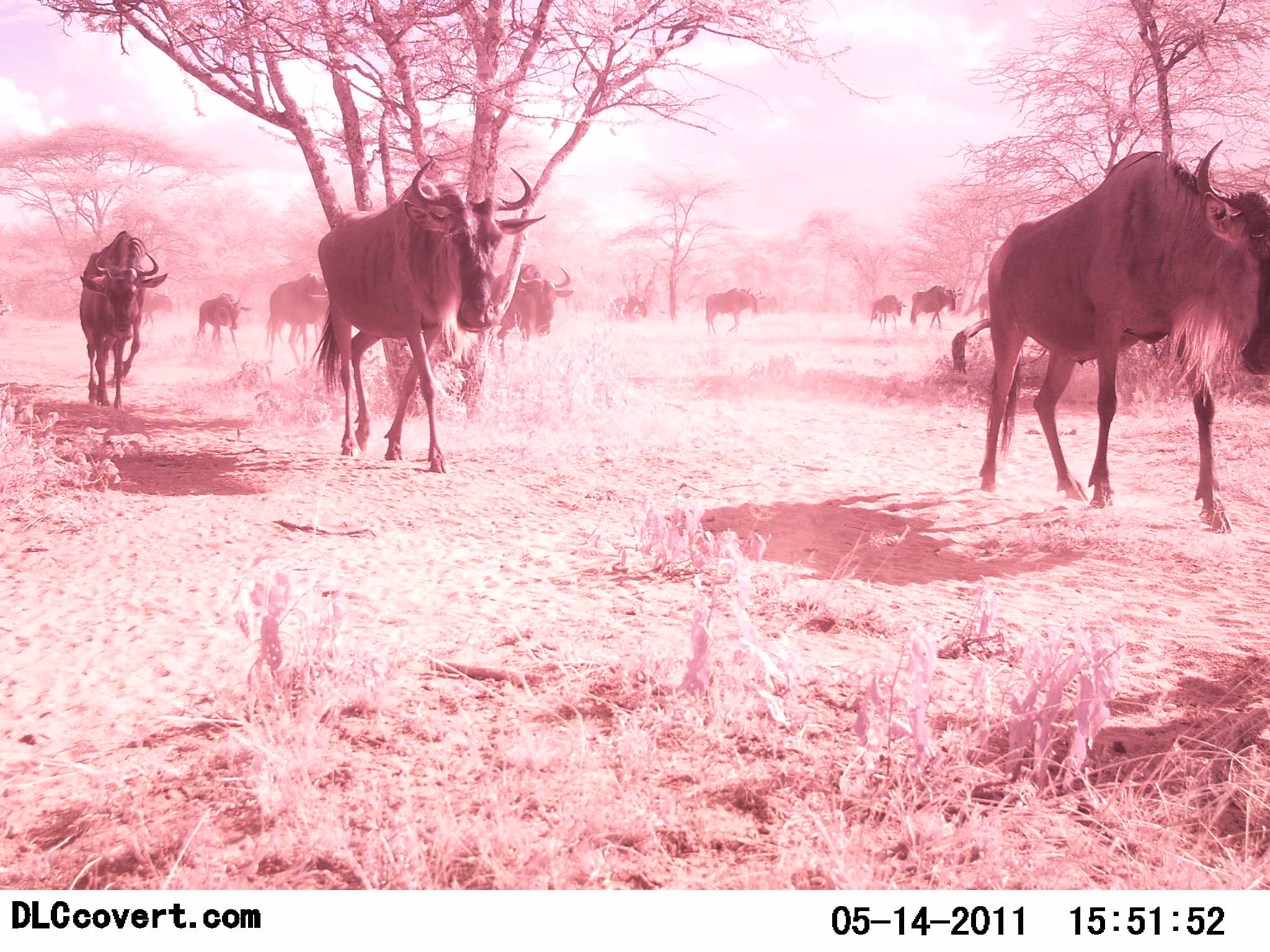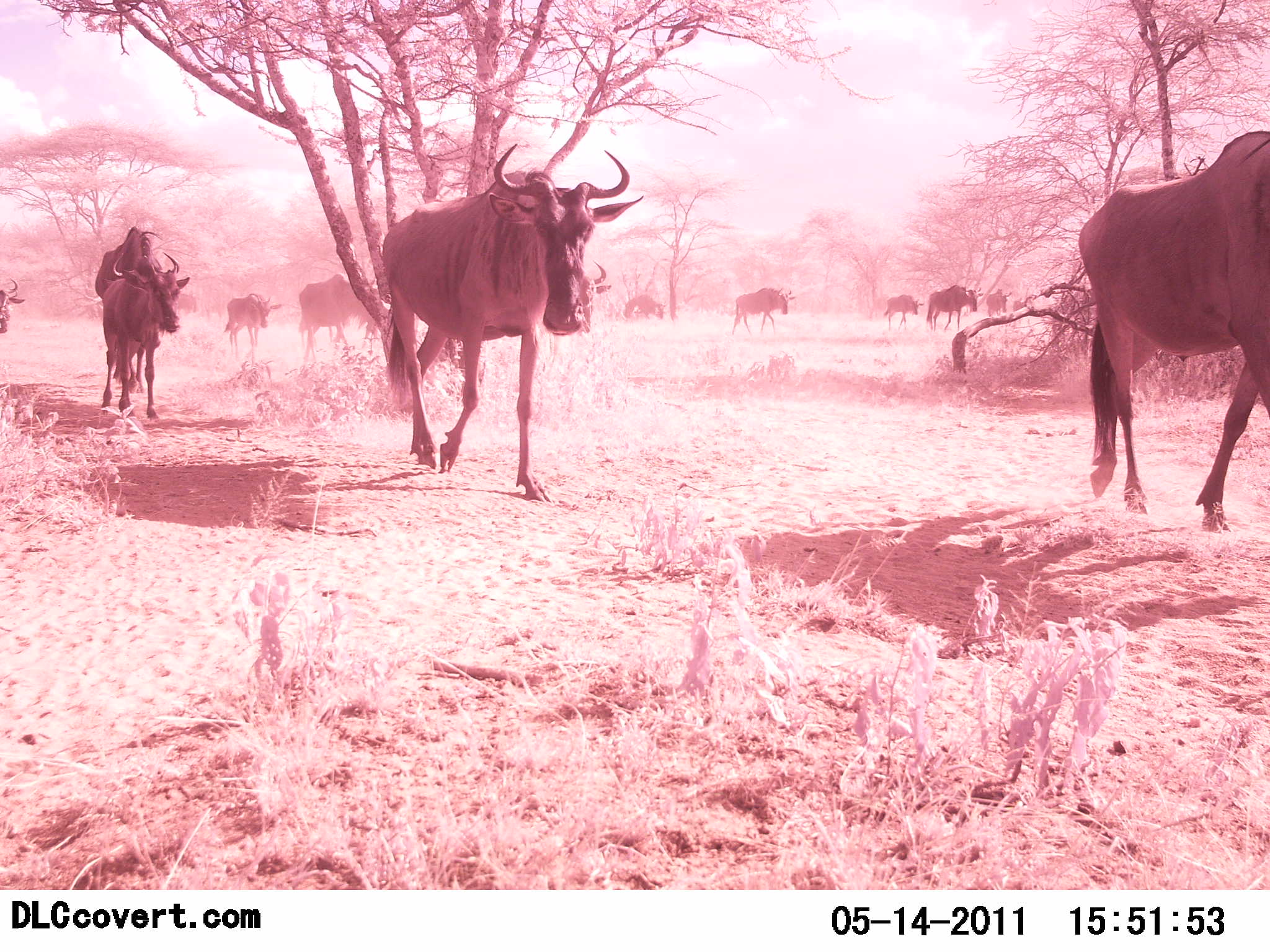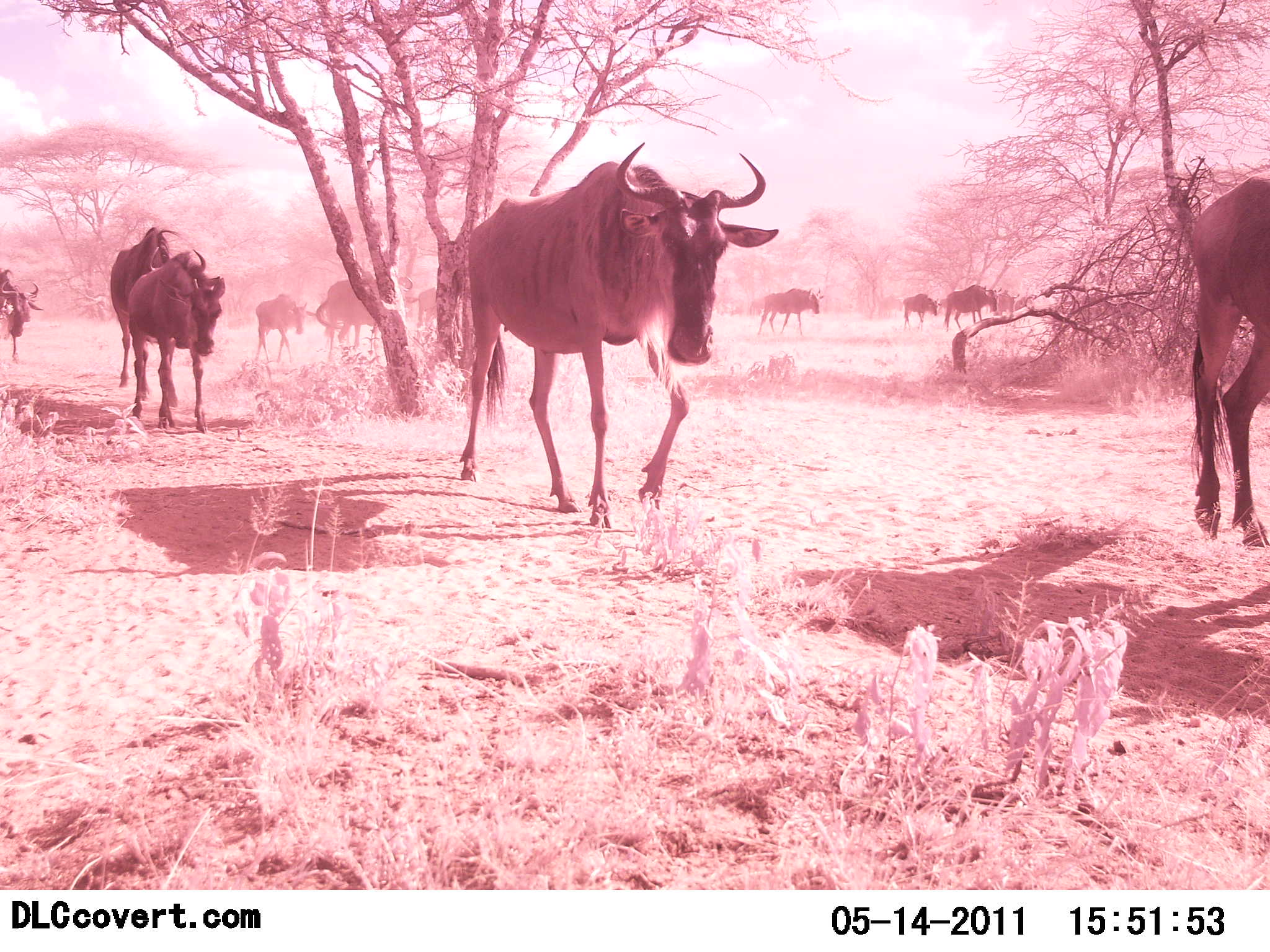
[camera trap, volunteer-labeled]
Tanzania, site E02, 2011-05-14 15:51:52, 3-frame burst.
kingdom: Animalia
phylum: Chordata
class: Mammalia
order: Artiodactyla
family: Bovidae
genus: Connochaetes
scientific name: Connochaetes taurinus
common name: blue wildebeest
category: wildebeest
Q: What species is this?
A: Wildebeest (blue wildebeest) (Connochaetes taurinus).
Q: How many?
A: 11-50.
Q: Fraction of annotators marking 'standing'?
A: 18%.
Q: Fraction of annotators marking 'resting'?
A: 0%.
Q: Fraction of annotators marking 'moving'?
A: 100%.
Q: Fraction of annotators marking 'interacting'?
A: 9%.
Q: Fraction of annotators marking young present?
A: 9%.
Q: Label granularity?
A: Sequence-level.